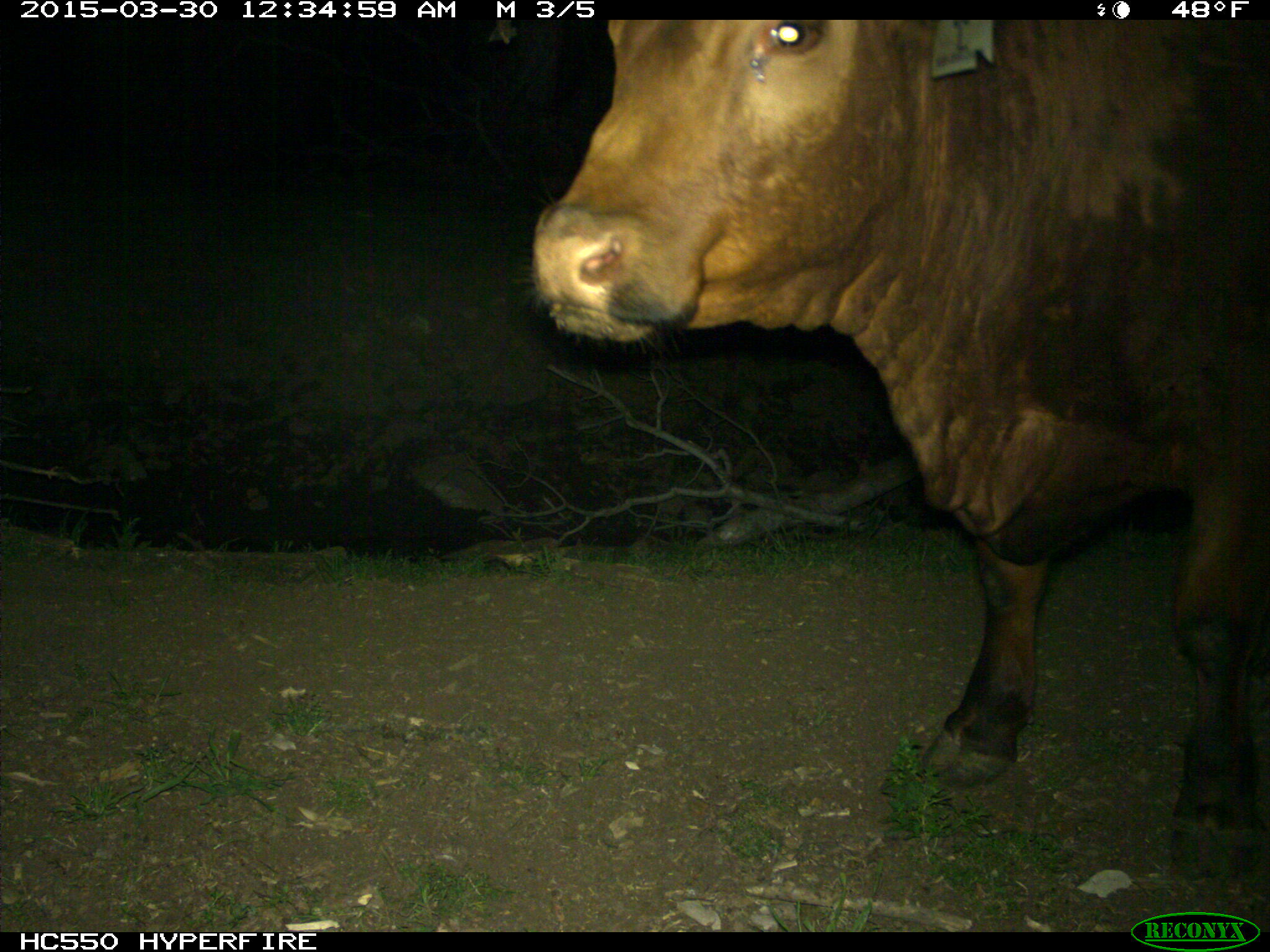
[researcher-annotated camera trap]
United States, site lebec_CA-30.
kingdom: Animalia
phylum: Chordata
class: Mammalia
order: Artiodactyla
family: Bovidae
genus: Bos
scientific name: Bos taurus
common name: domestic cow